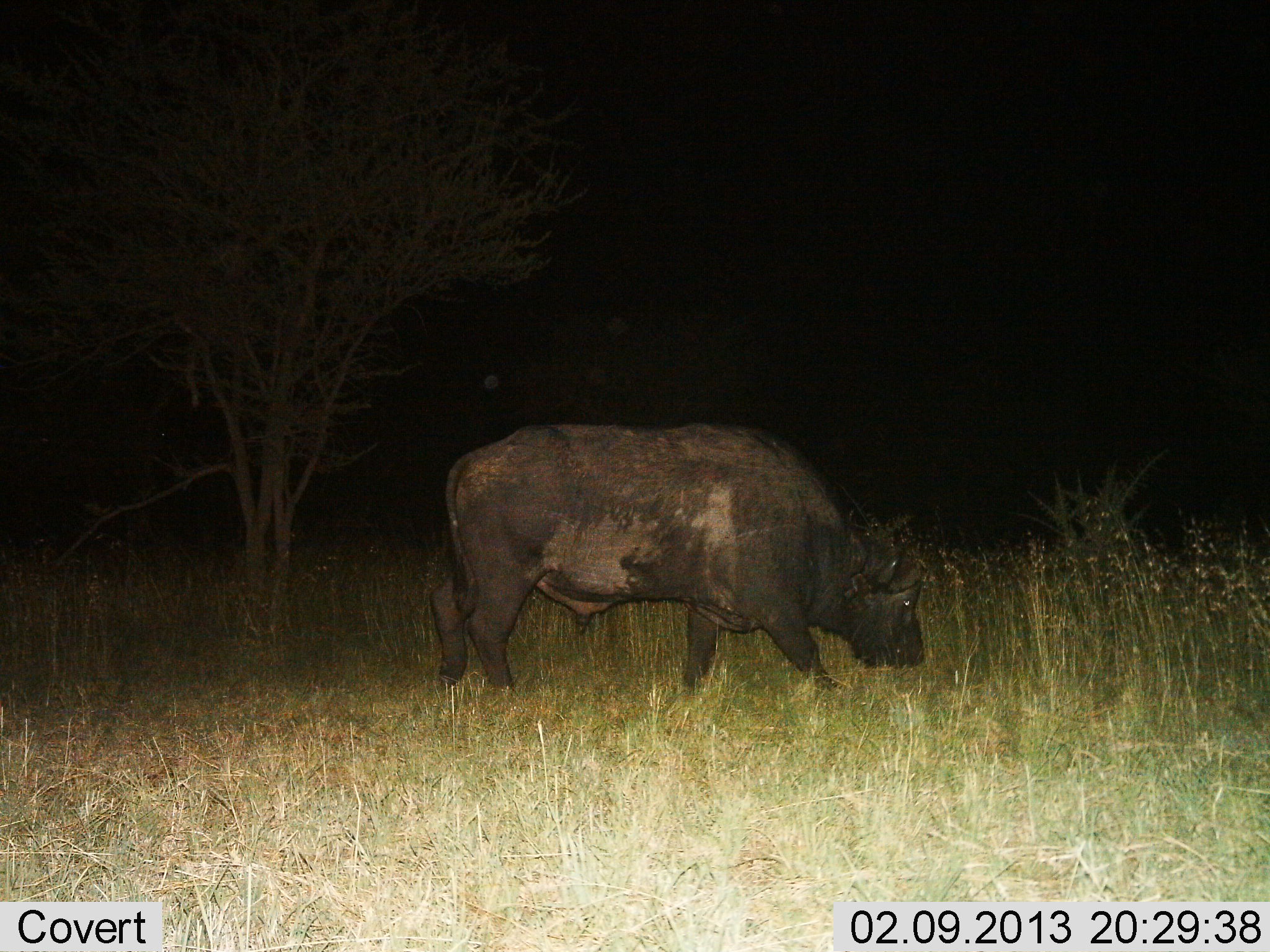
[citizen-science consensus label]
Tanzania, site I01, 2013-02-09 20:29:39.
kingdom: Animalia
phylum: Chordata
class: Mammalia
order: Artiodactyla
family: Bovidae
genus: Syncerus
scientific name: Syncerus caffer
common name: cape buffalo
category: buffalo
Buffalo (cape buffalo) (Syncerus caffer), count 1. Behavior (volunteer vote fractions): standing 24%, resting 0%, moving 12%, interacting 0%. Young present (vote fraction): 0%. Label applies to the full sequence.